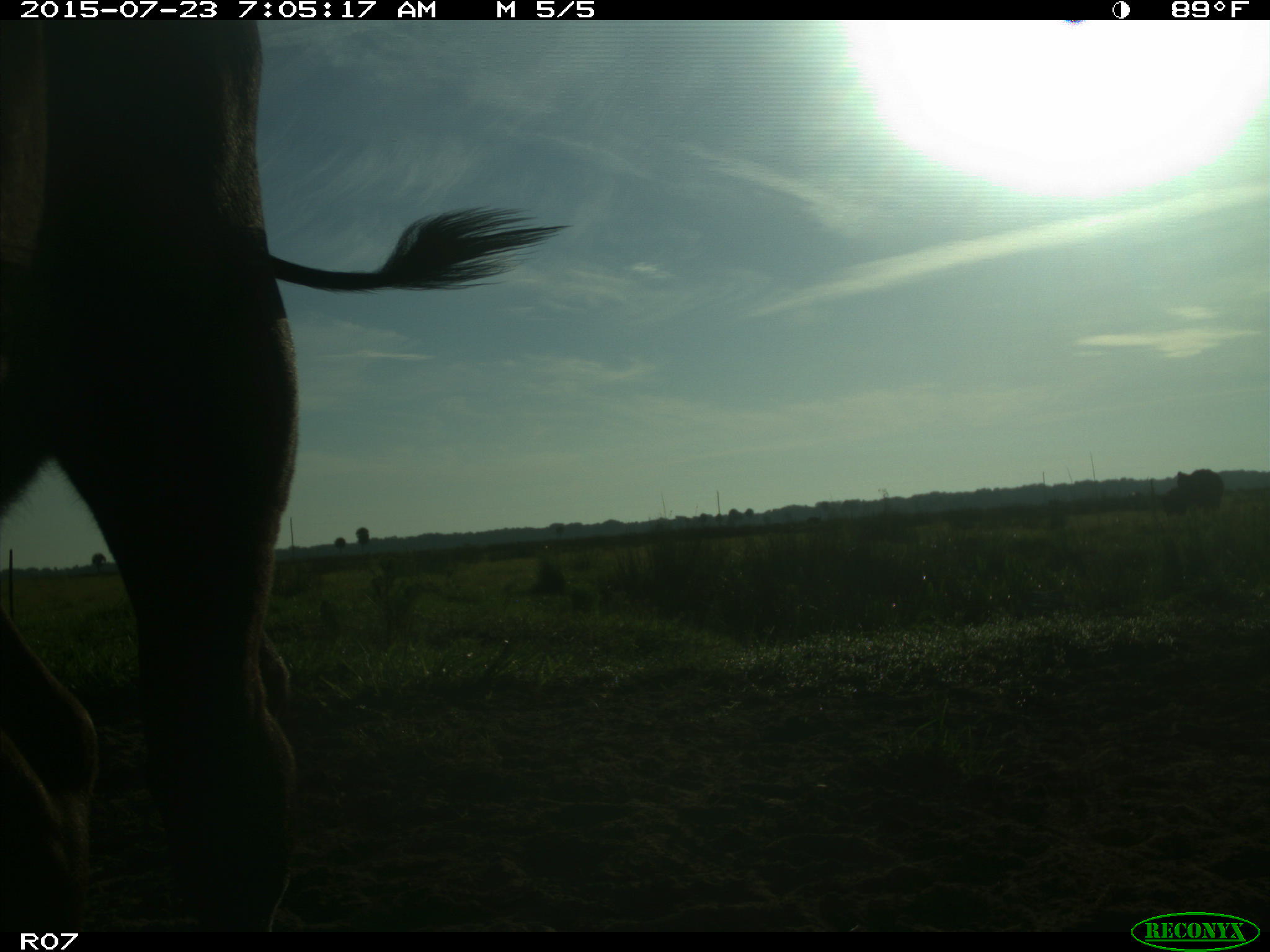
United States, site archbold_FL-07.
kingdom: Animalia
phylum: Chordata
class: Mammalia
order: Artiodactyla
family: Bovidae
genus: Bos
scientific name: Bos taurus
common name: domestic cow